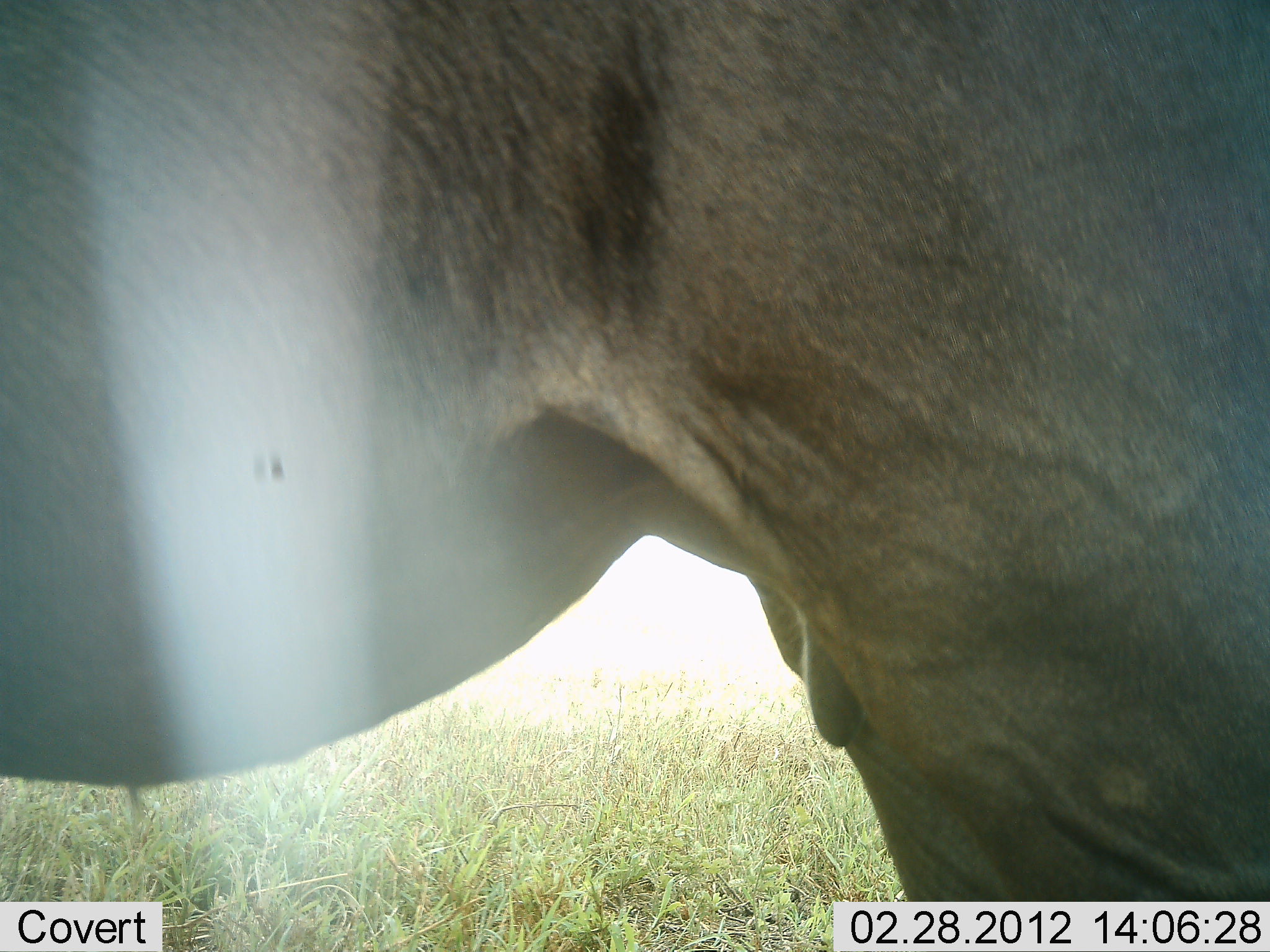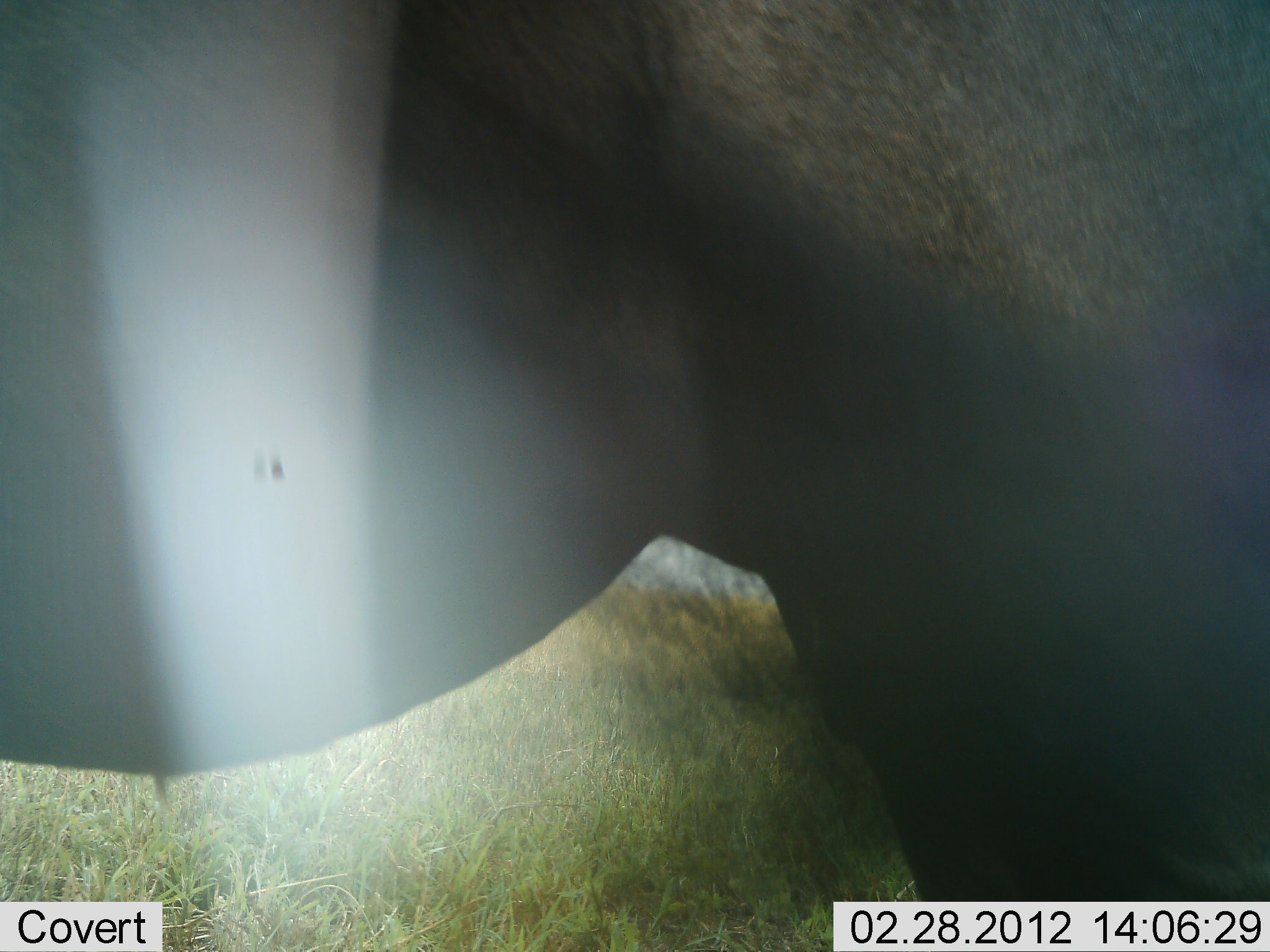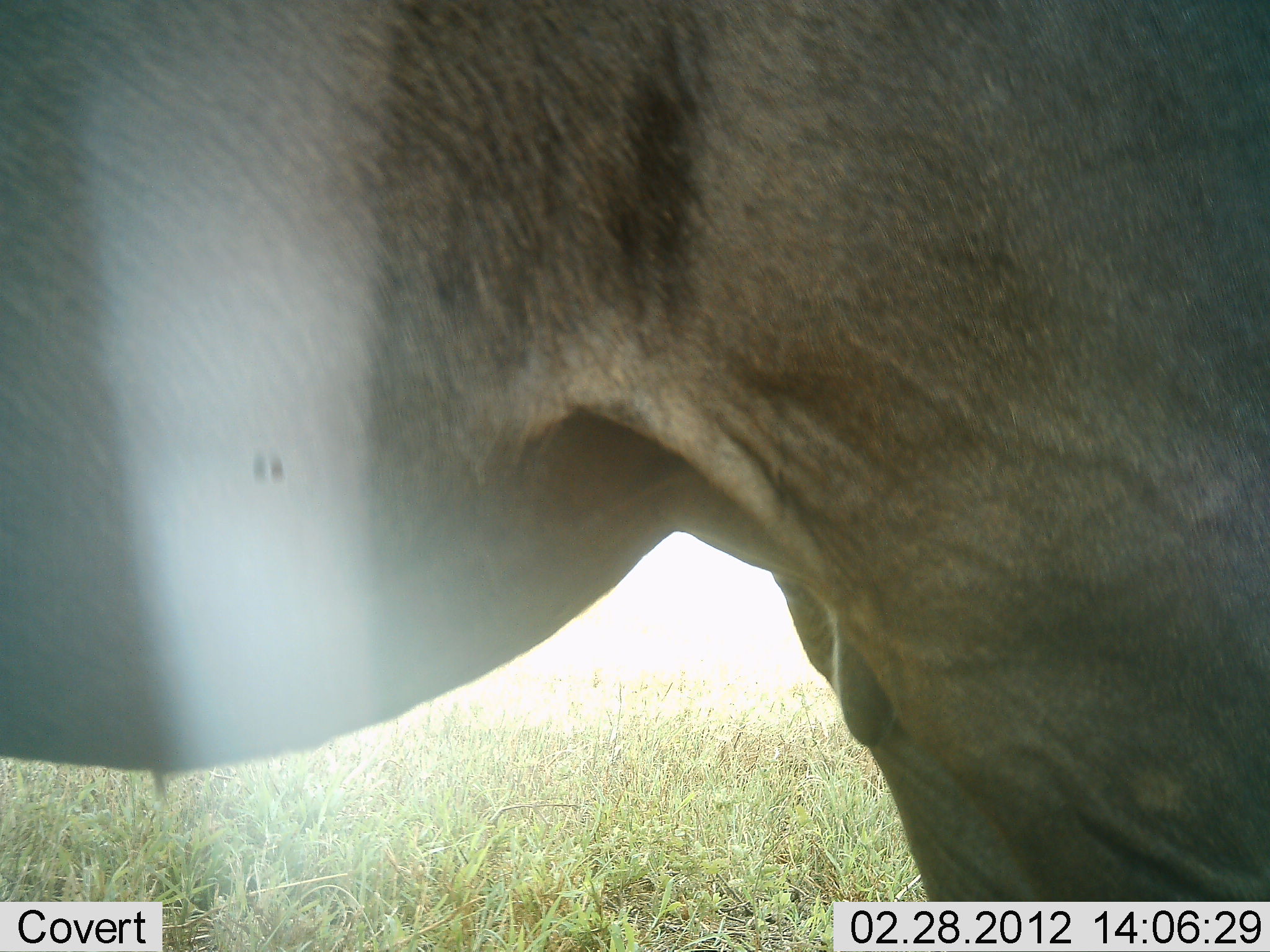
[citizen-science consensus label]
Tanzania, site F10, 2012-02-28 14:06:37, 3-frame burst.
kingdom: Animalia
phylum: Chordata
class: Mammalia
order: Artiodactyla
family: Bovidae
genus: Connochaetes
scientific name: Connochaetes taurinus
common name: blue wildebeest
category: wildebeest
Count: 1.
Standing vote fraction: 100%.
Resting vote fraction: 0%.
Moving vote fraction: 0%.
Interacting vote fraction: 0%.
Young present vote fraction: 0%.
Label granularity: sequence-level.